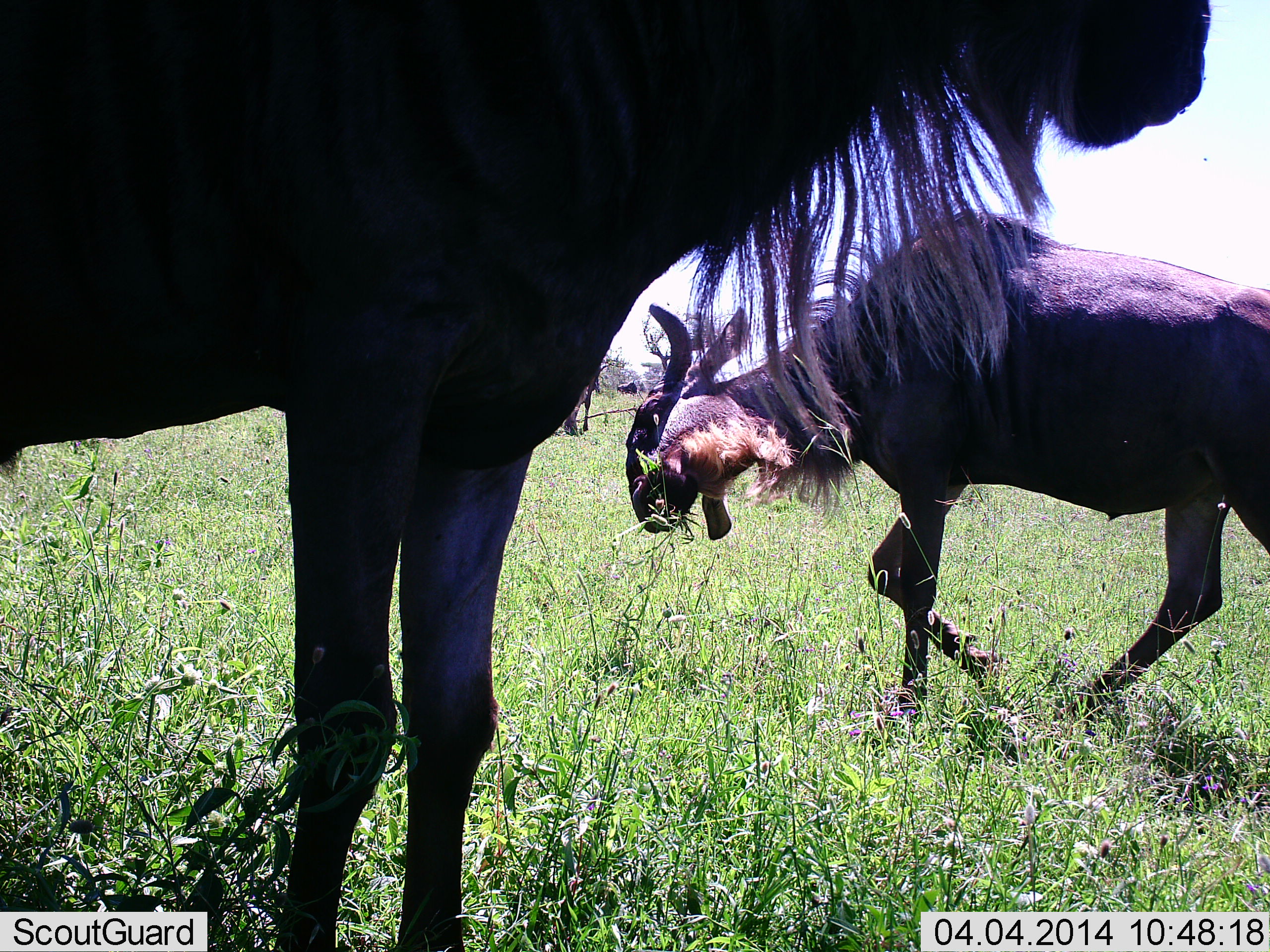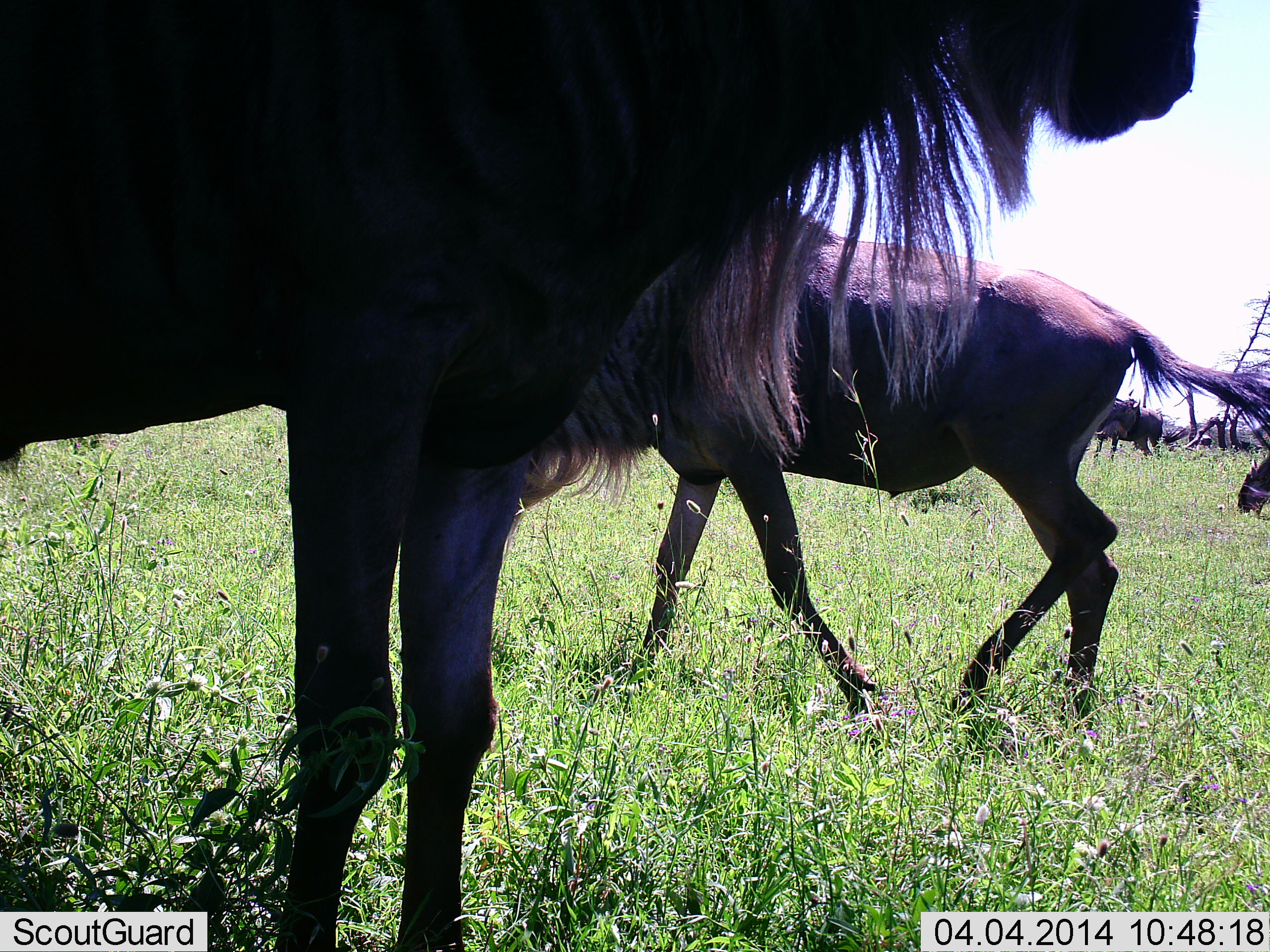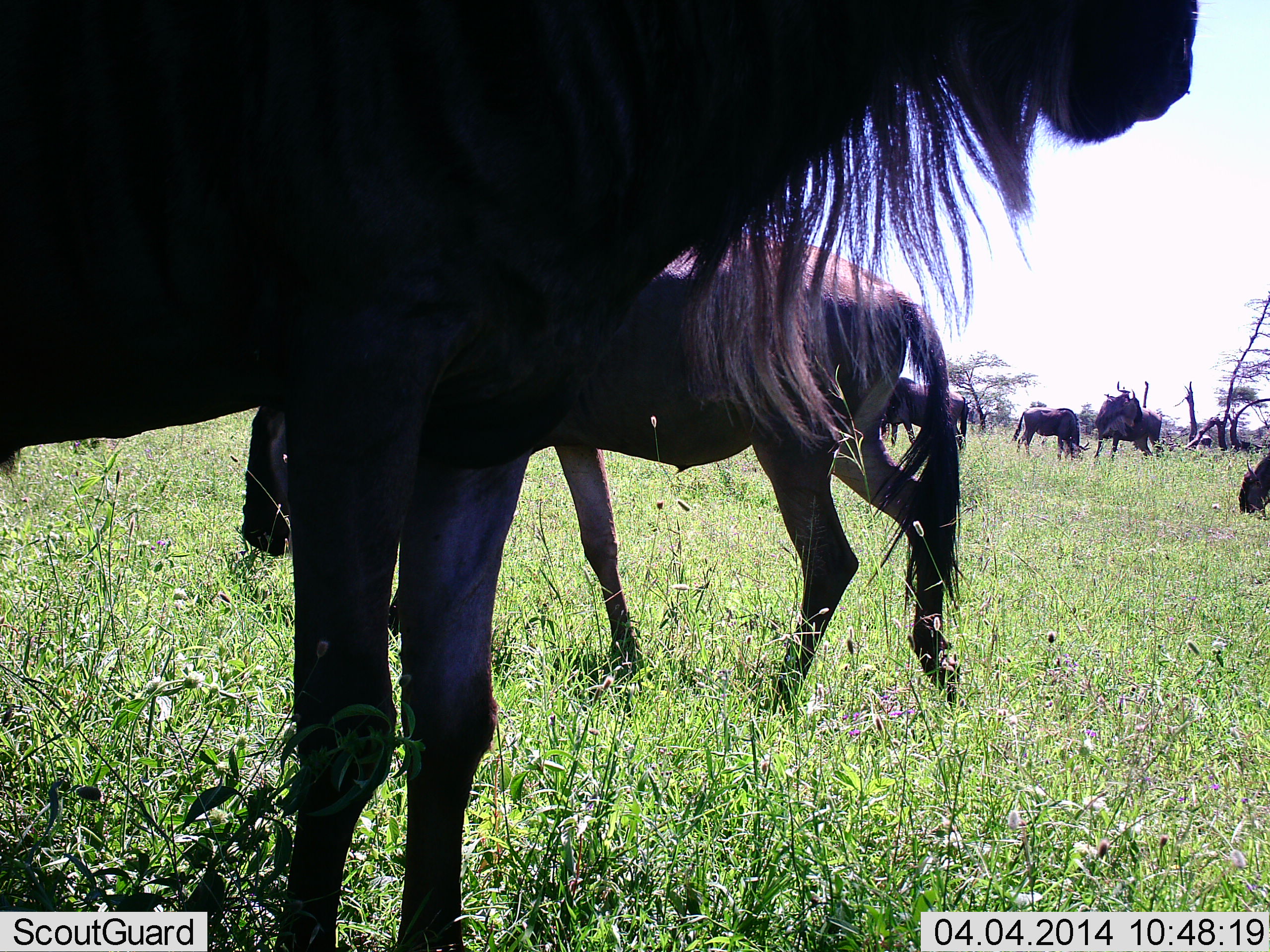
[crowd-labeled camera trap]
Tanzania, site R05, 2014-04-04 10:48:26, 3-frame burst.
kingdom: Animalia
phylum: Chordata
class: Mammalia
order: Artiodactyla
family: Bovidae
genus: Connochaetes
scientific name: Connochaetes taurinus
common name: blue wildebeest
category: wildebeest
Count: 7.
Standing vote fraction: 80%.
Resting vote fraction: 0%.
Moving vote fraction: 70%.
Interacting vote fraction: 0%.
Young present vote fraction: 20%.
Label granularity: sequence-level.